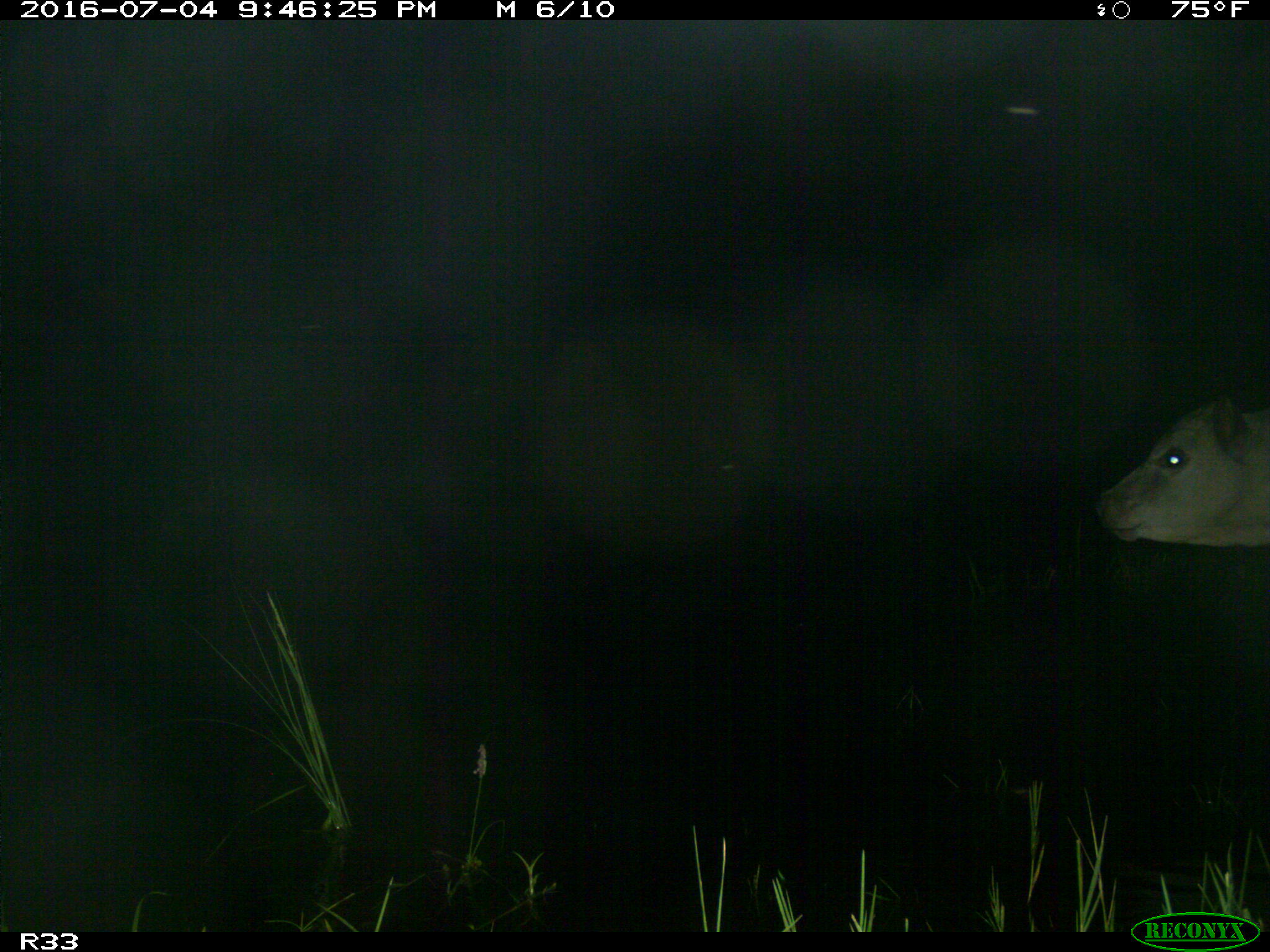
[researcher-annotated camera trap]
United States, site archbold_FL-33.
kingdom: Animalia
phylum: Chordata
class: Mammalia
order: Artiodactyla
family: Bovidae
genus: Bos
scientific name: Bos taurus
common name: domestic cow